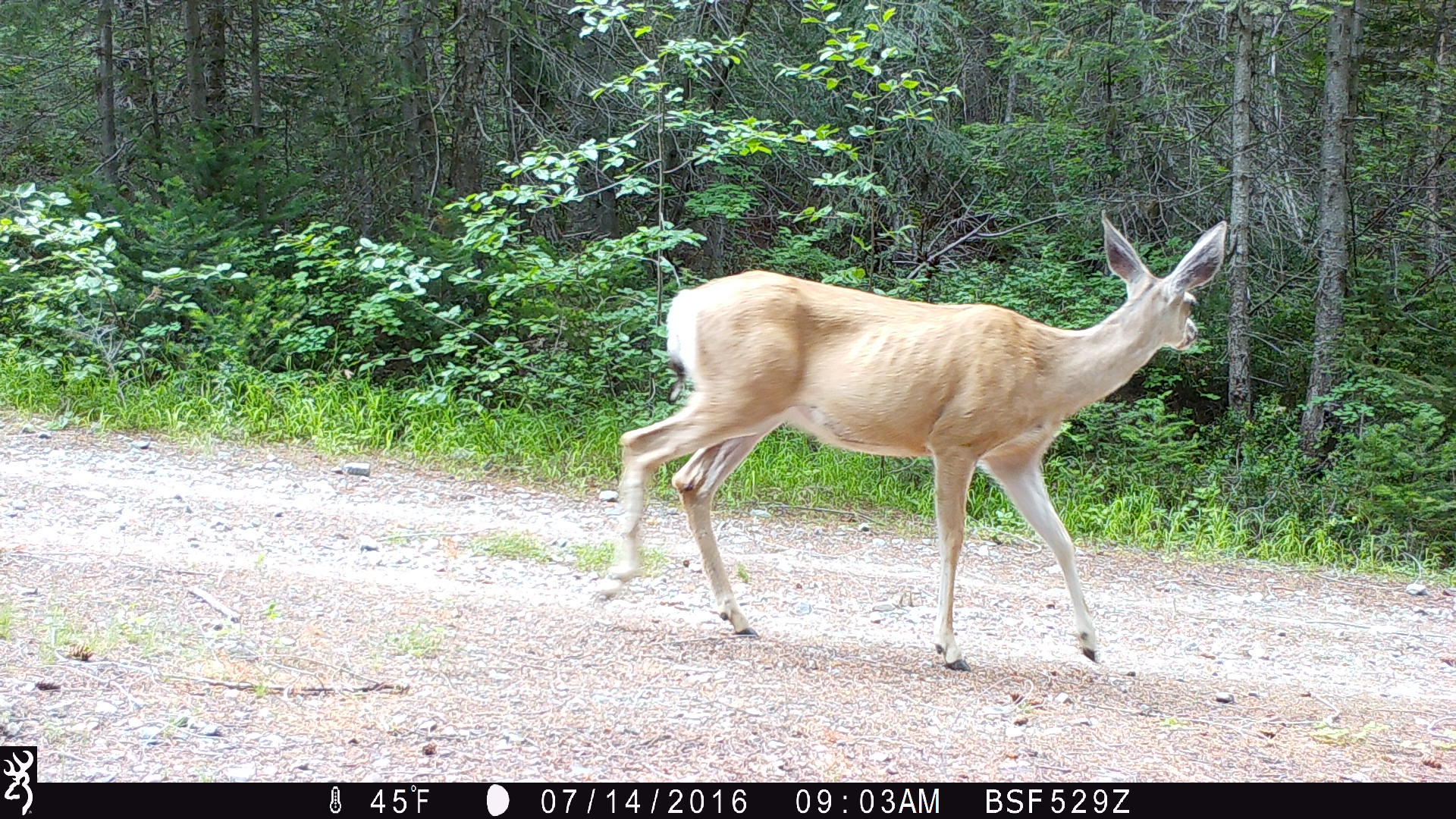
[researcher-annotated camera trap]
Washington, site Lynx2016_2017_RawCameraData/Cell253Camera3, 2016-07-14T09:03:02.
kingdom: Animalia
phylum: Chordata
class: Mammalia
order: Artiodactyla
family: Cervidae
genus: Odocoileus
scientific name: Odocoileus hemionus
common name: mule deer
Odocoileus hemionus (mule deer). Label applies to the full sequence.